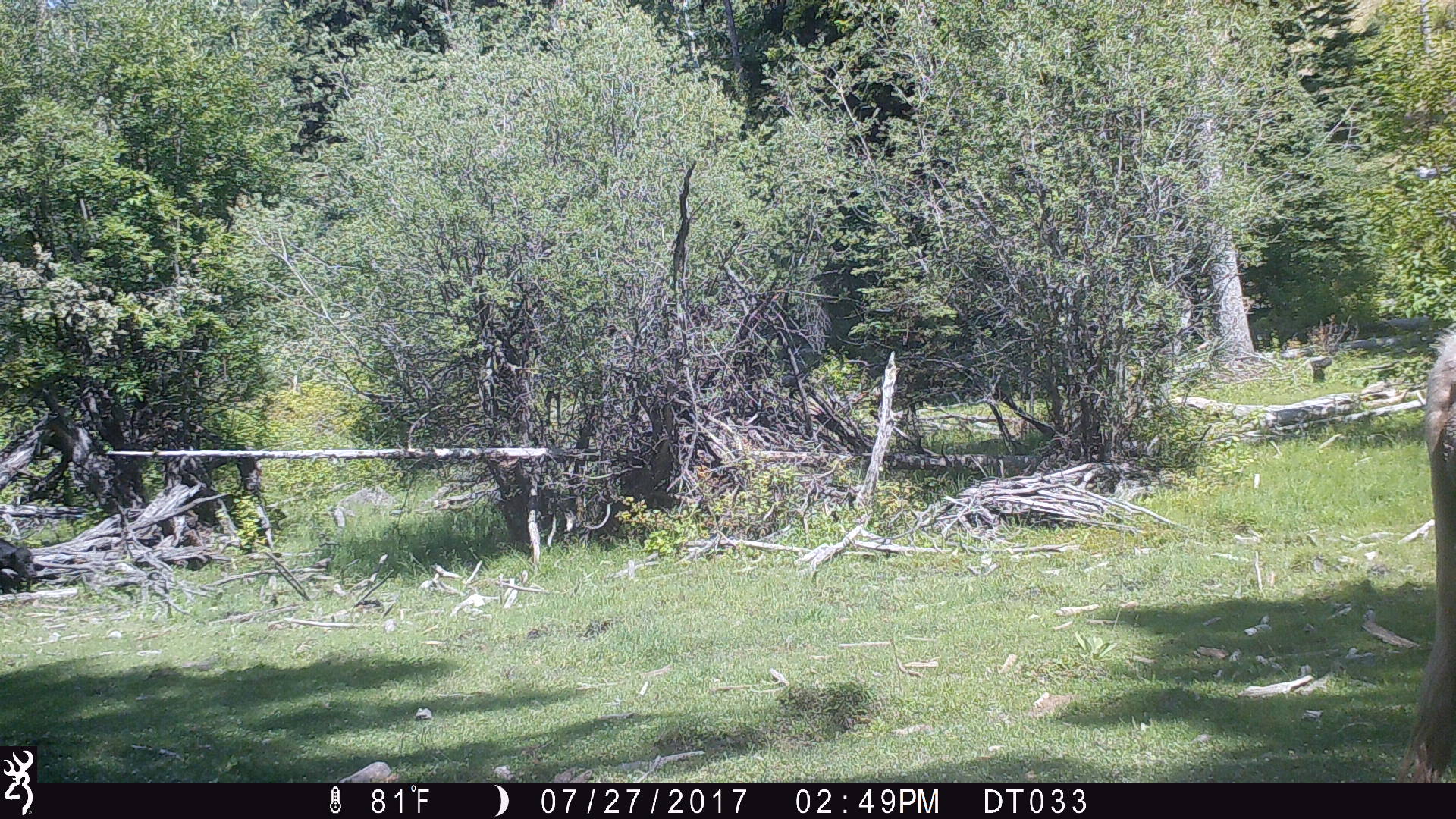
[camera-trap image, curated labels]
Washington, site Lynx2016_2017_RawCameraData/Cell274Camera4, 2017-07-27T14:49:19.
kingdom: Animalia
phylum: Chordata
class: Mammalia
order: Artiodactyla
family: Bovidae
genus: Bos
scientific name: Bos taurus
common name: domestic cattle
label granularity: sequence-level